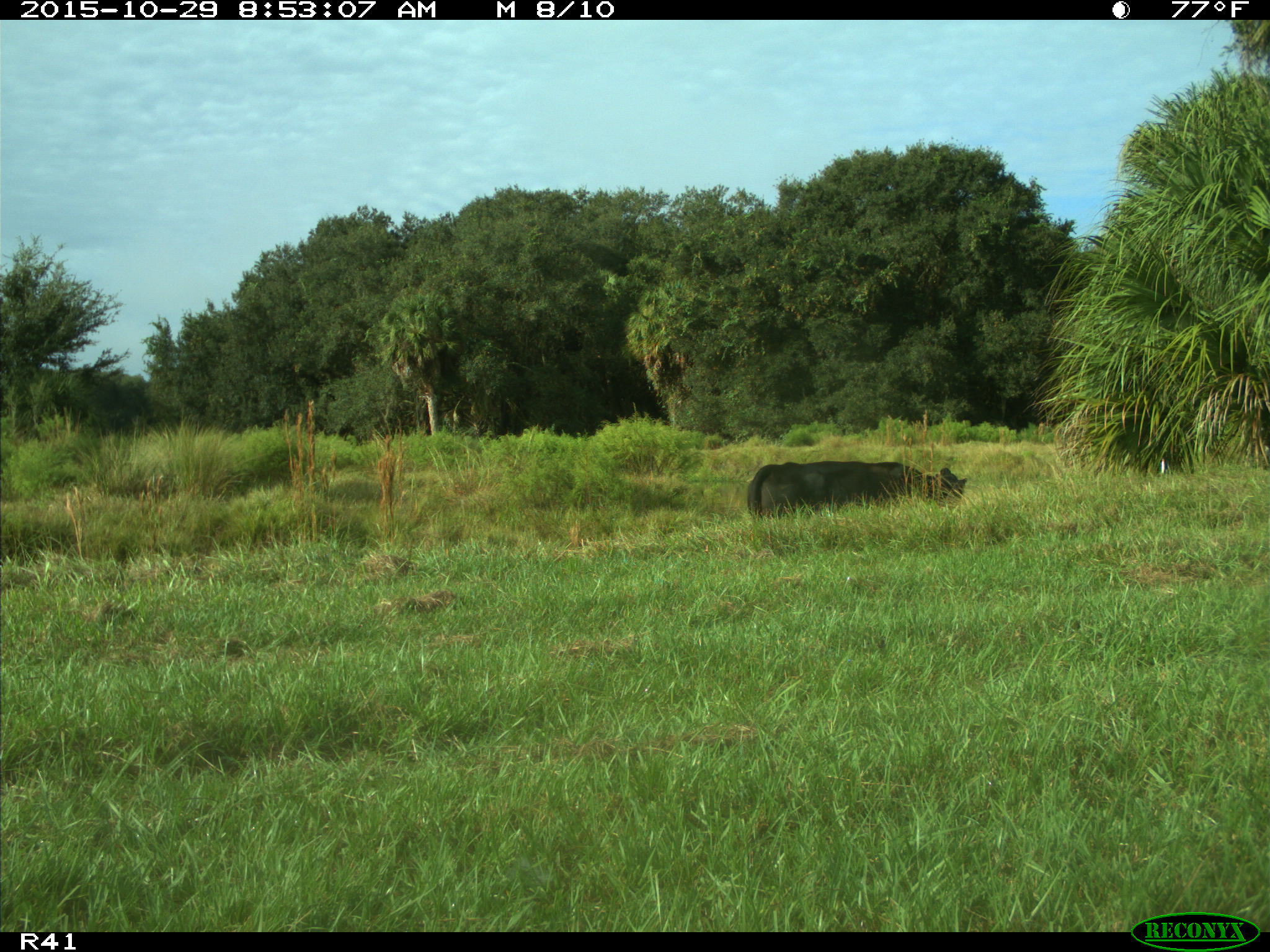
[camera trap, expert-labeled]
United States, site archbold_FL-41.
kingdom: Animalia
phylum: Chordata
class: Mammalia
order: Artiodactyla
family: Bovidae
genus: Bos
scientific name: Bos taurus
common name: domestic cow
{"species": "Bos taurus (domestic cow)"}